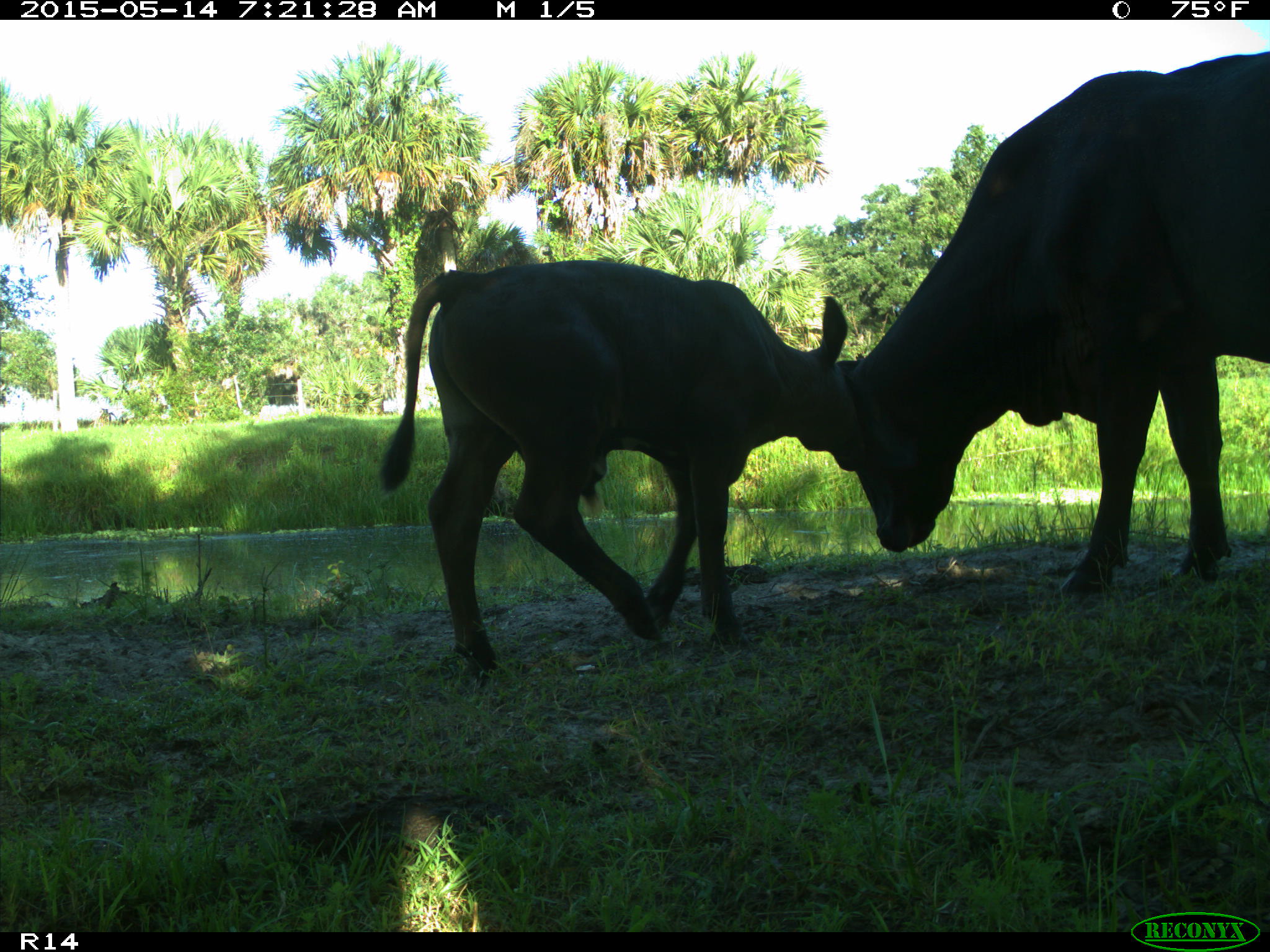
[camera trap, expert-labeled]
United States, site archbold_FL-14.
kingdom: Animalia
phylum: Chordata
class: Mammalia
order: Artiodactyla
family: Bovidae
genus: Bos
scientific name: Bos taurus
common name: domestic cow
Bos taurus (domestic cow).